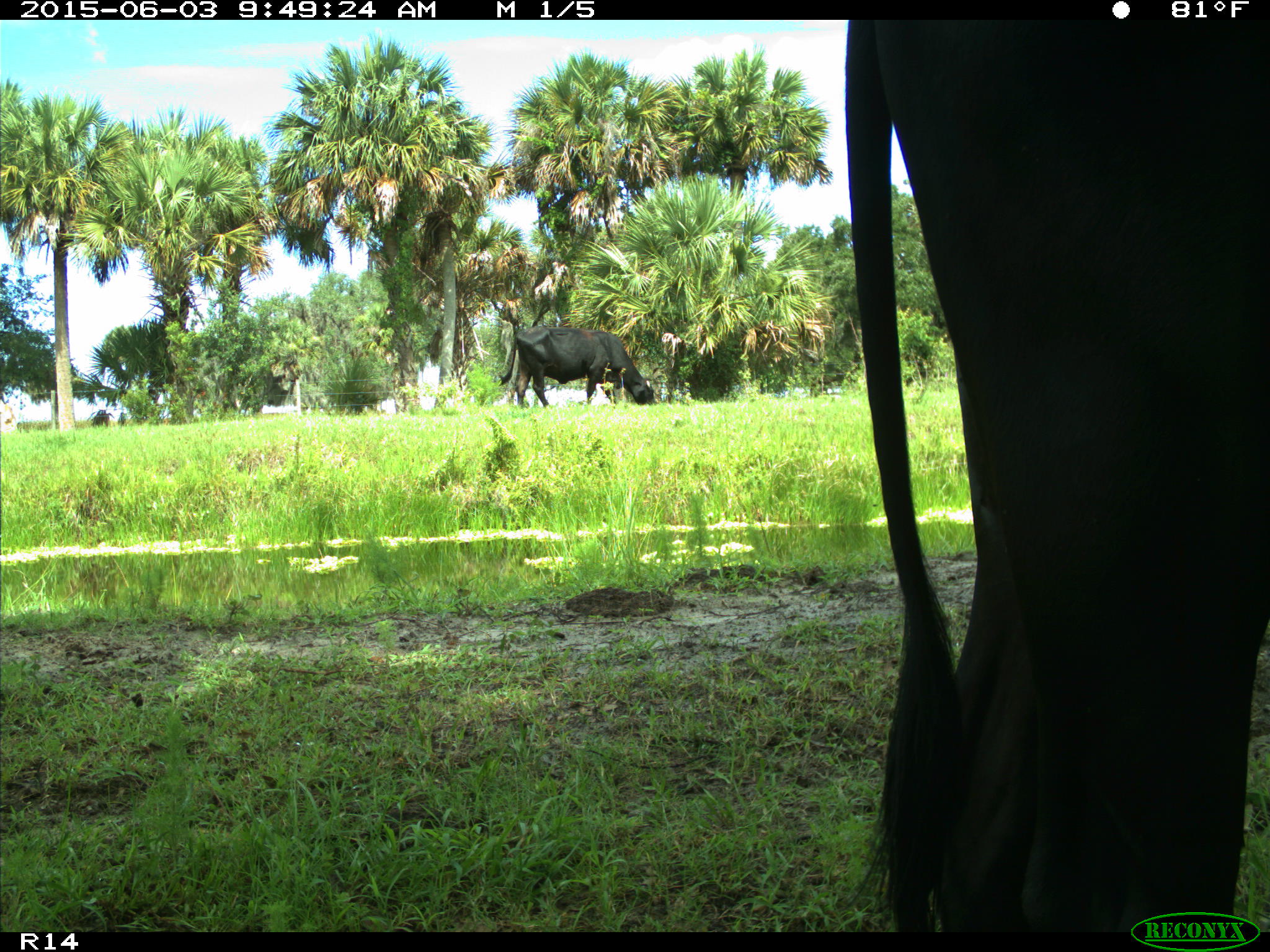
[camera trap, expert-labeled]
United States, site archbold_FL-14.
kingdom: Animalia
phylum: Chordata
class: Mammalia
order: Artiodactyla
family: Bovidae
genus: Bos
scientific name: Bos taurus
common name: domestic cow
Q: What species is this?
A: Bos taurus (domestic cow).